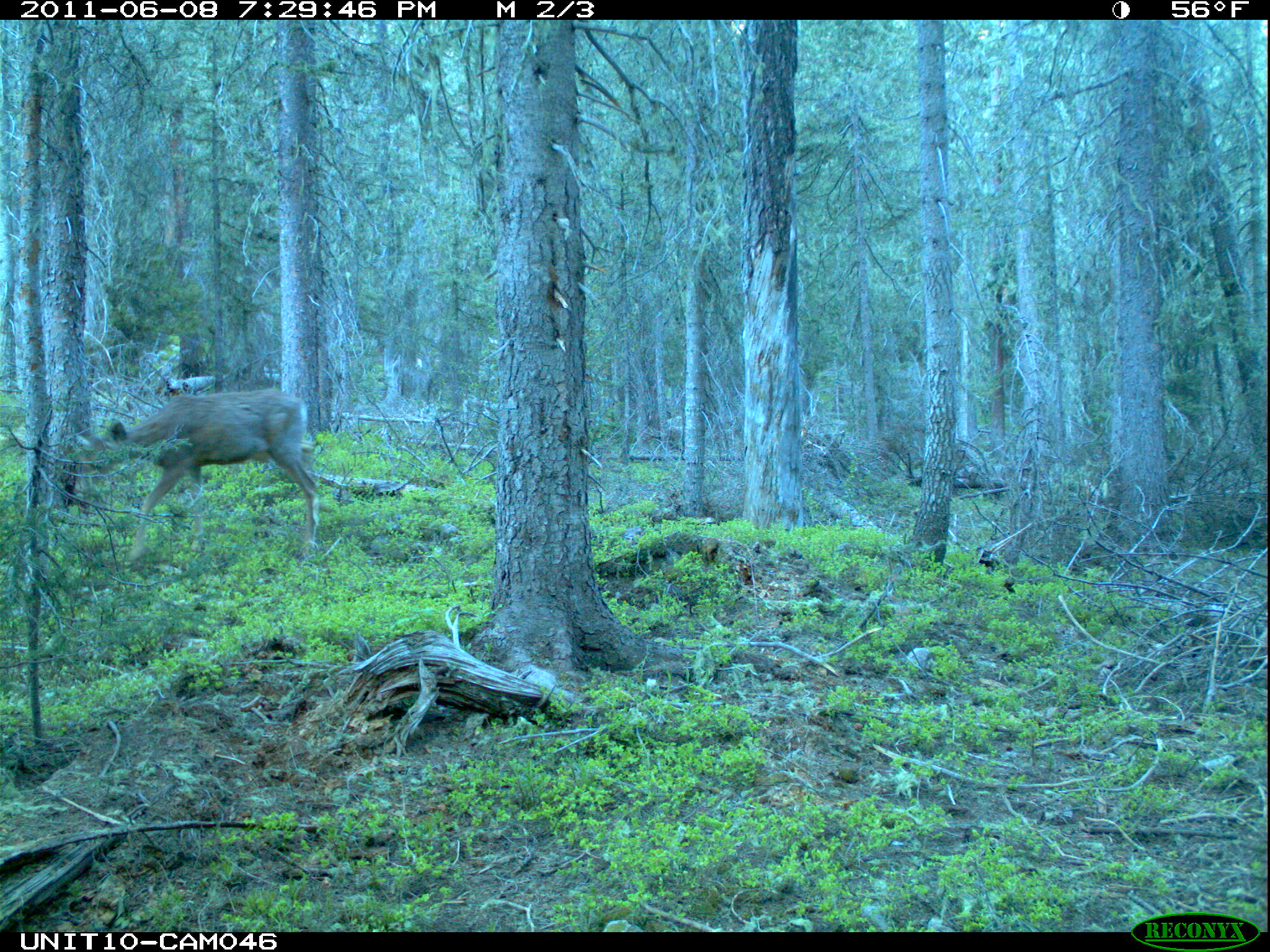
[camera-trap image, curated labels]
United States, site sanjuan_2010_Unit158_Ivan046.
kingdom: Animalia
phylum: Chordata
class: Mammalia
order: Artiodactyla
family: Cervidae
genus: Odocoileus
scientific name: Odocoileus hemionus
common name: mule deer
Odocoileus hemionus (mule deer).